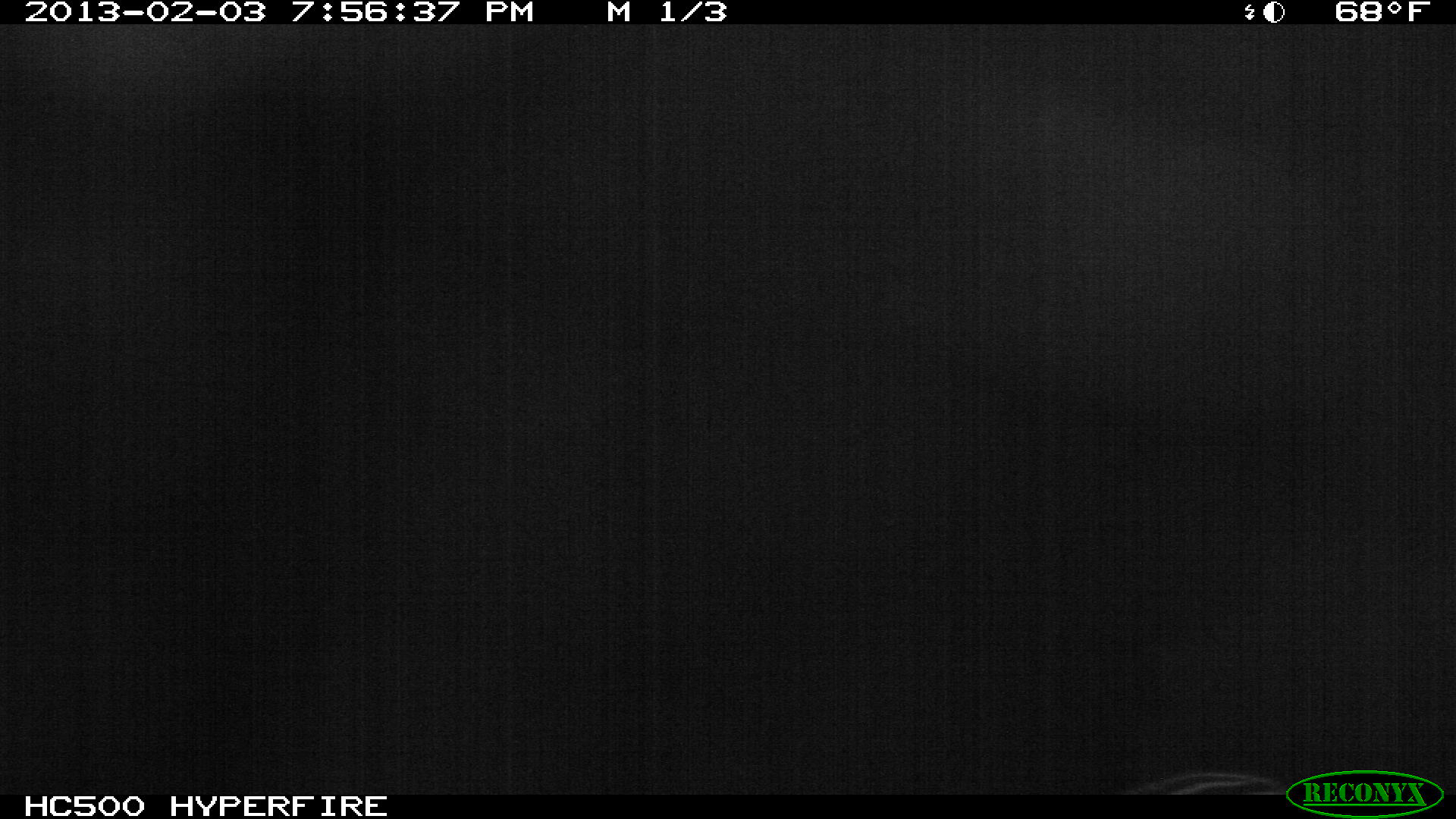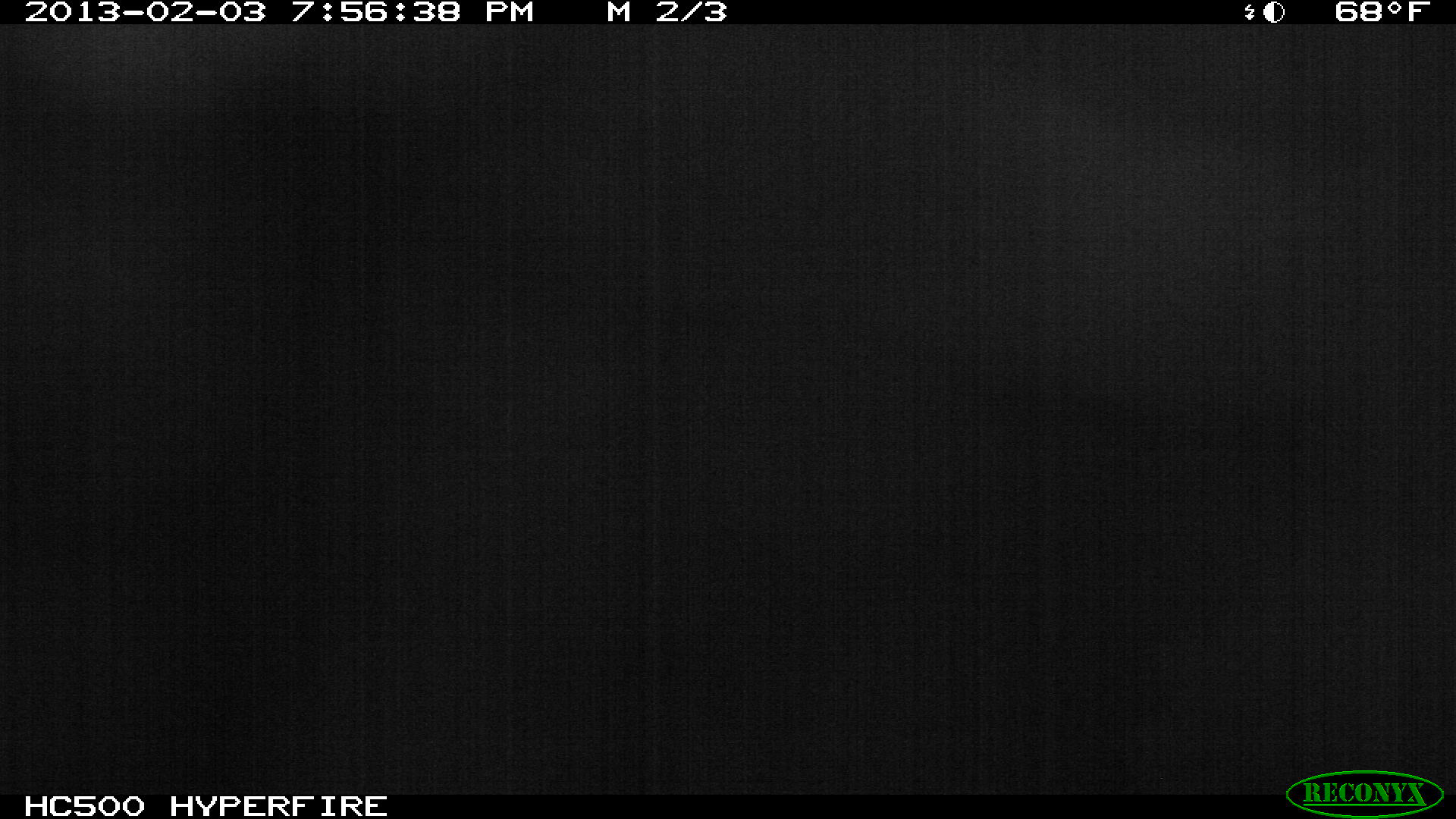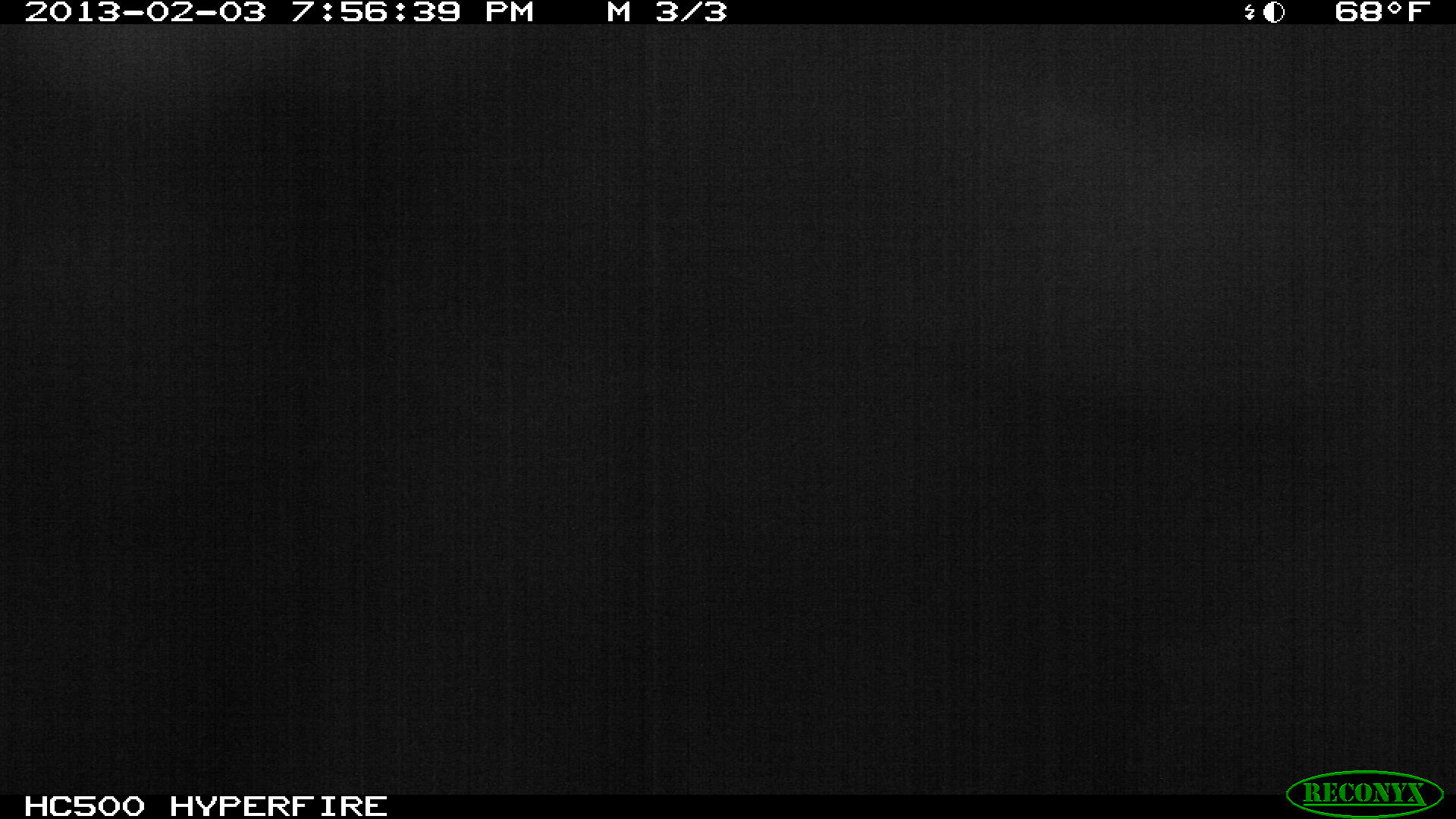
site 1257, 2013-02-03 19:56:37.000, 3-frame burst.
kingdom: Animalia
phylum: Chordata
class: Mammalia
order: Perissodactyla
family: Equidae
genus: Equus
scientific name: Equus quagga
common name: plains zebra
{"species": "Equus quagga (plains zebra)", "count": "1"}